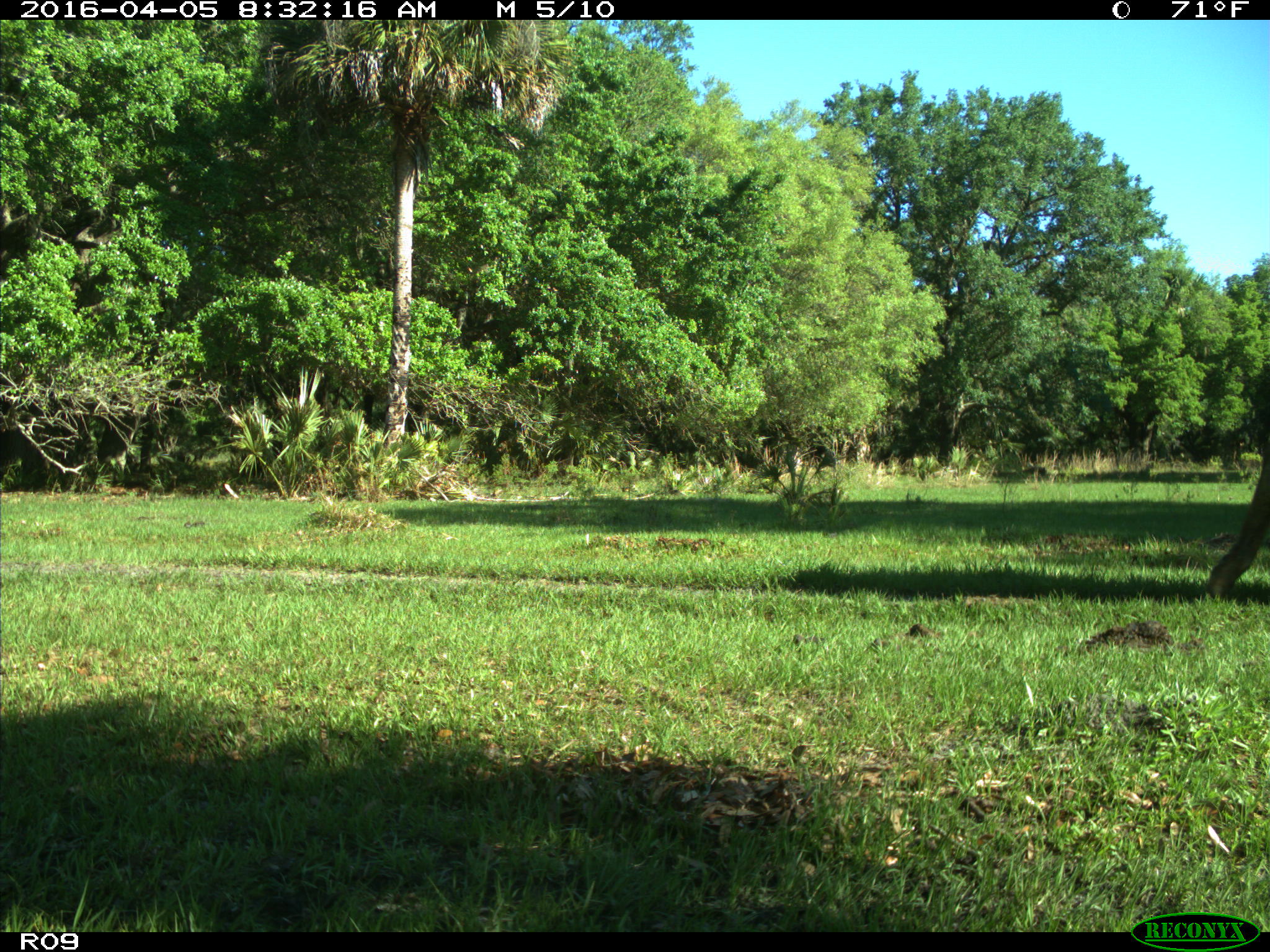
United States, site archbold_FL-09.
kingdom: Animalia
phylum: Chordata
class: Mammalia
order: Artiodactyla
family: Bovidae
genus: Bos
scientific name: Bos taurus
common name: domestic cow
Bos taurus (domestic cow).